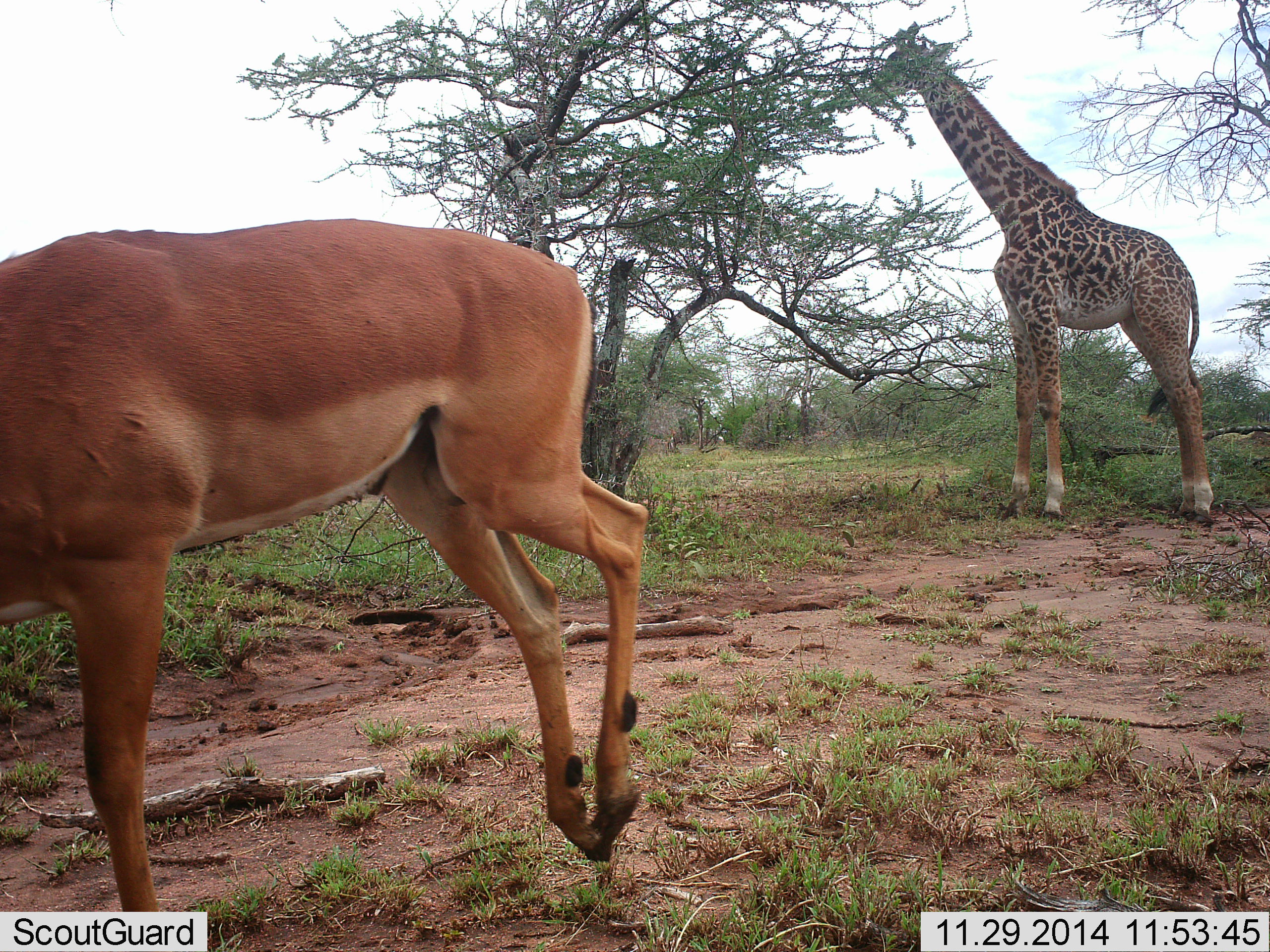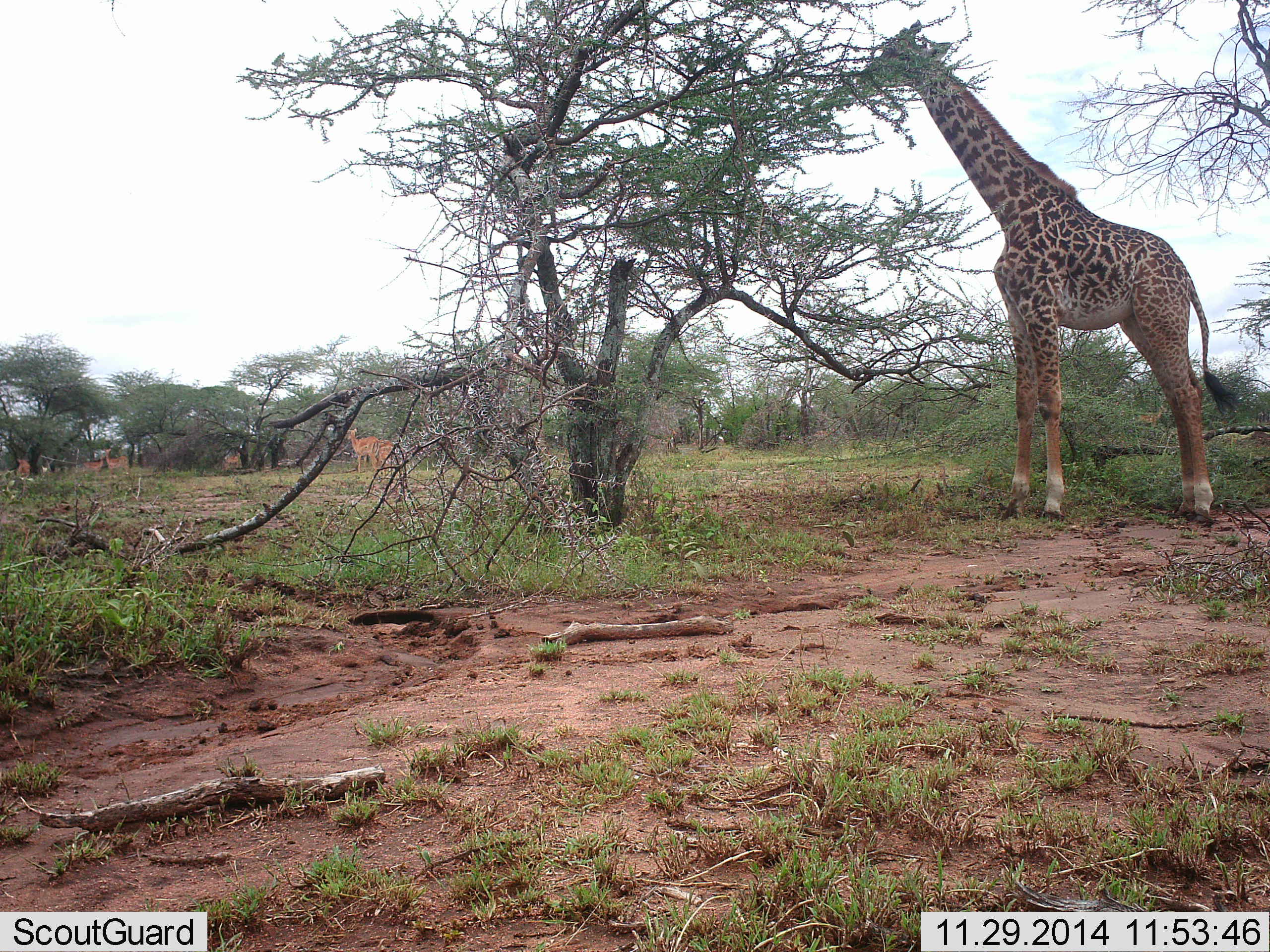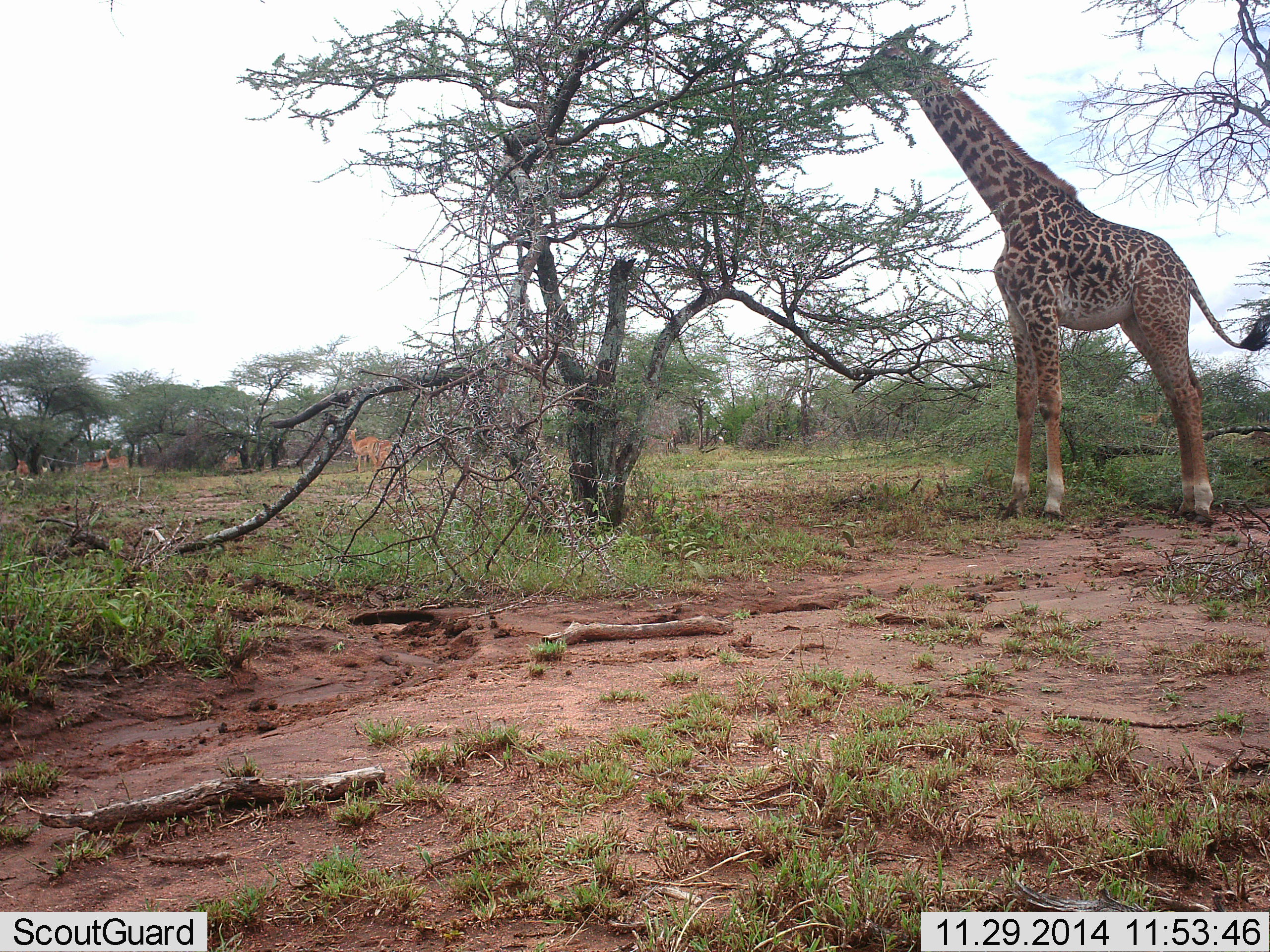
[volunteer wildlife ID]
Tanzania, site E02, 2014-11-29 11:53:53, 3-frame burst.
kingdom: Animalia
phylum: Chordata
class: Mammalia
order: Artiodactyla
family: Giraffidae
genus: Giraffa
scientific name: Giraffa camelopardalis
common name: giraffe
Giraffe (Giraffa camelopardalis), count 1. Behavior (volunteer vote fractions): standing 22%, resting 0%, moving 6%, interacting 0%. Young present (vote fraction): 6%. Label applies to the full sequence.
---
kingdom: Animalia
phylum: Chordata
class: Mammalia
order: Artiodactyla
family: Bovidae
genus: Aepyceros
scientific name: Aepyceros melampus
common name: impala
Impala (Aepyceros melampus), count 5. Behavior (volunteer vote fractions): standing 60%, resting 0%, moving 90%, interacting 0%. Young present (vote fraction): 0%. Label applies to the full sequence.